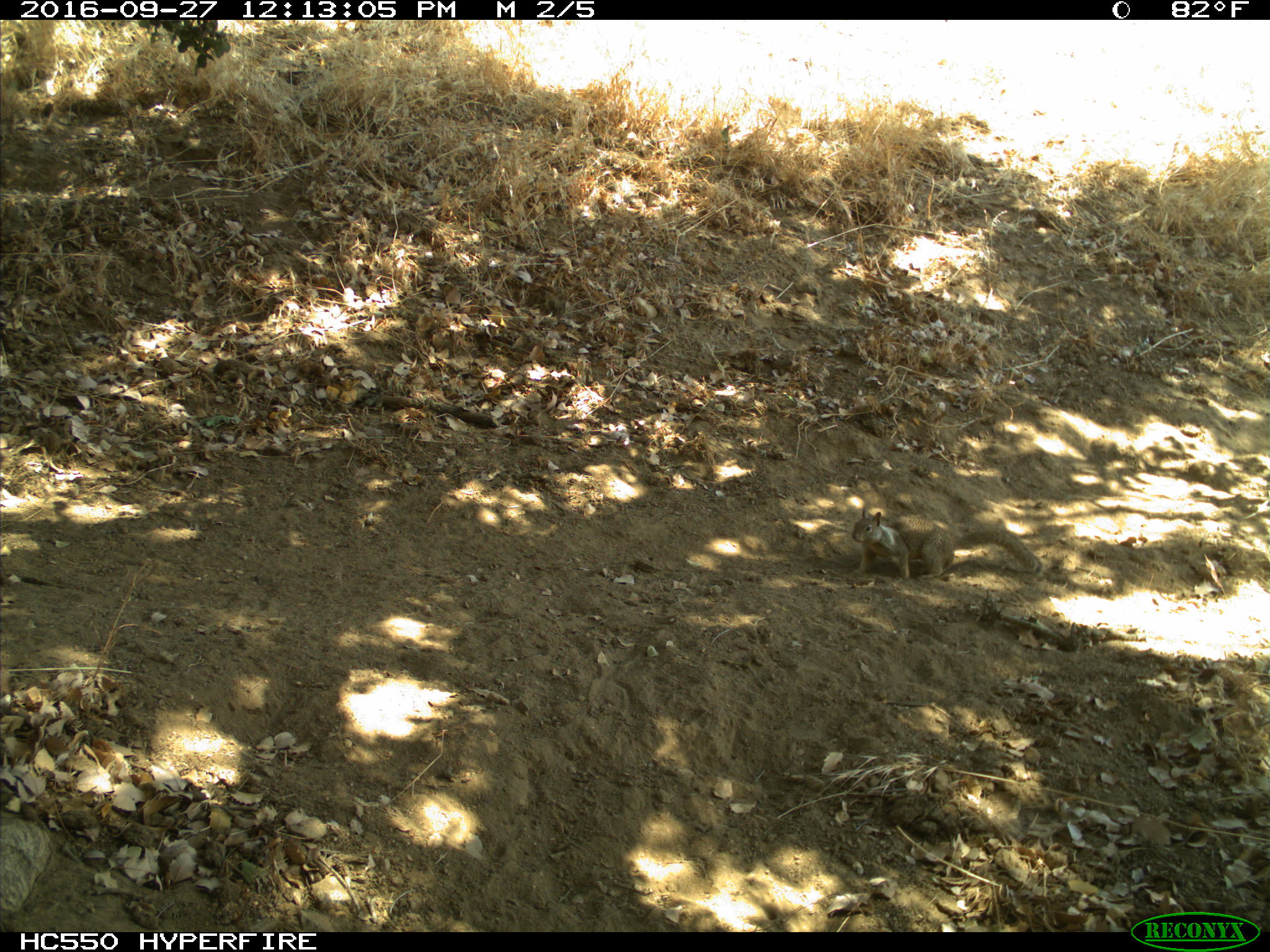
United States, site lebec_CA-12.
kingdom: Animalia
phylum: Chordata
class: Mammalia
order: Rodentia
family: Sciuridae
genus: Otospermophilus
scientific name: Otospermophilus beecheyi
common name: california ground squirrel